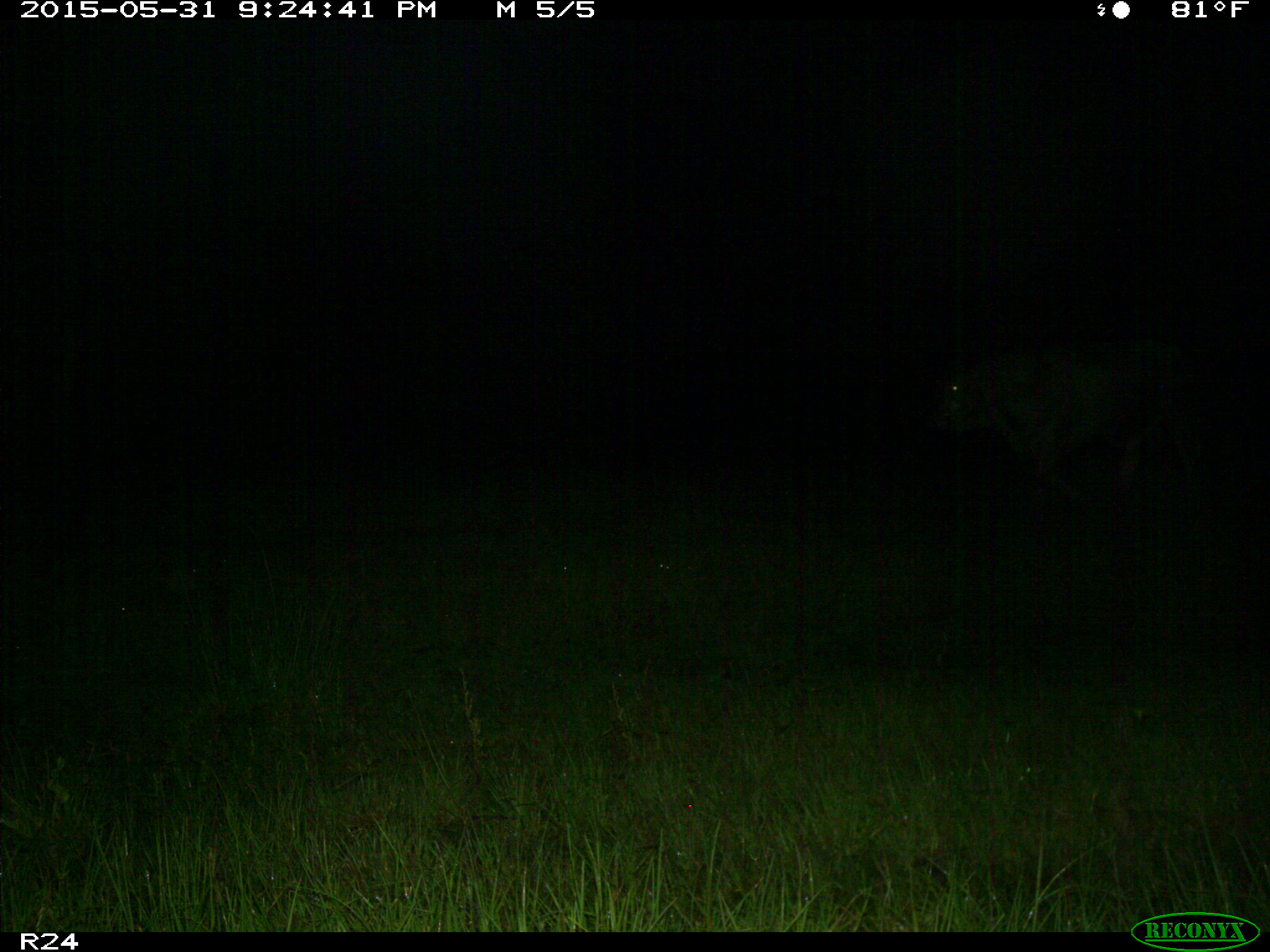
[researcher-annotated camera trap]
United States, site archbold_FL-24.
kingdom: Animalia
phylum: Chordata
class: Mammalia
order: Artiodactyla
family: Bovidae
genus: Bos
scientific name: Bos taurus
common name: domestic cow